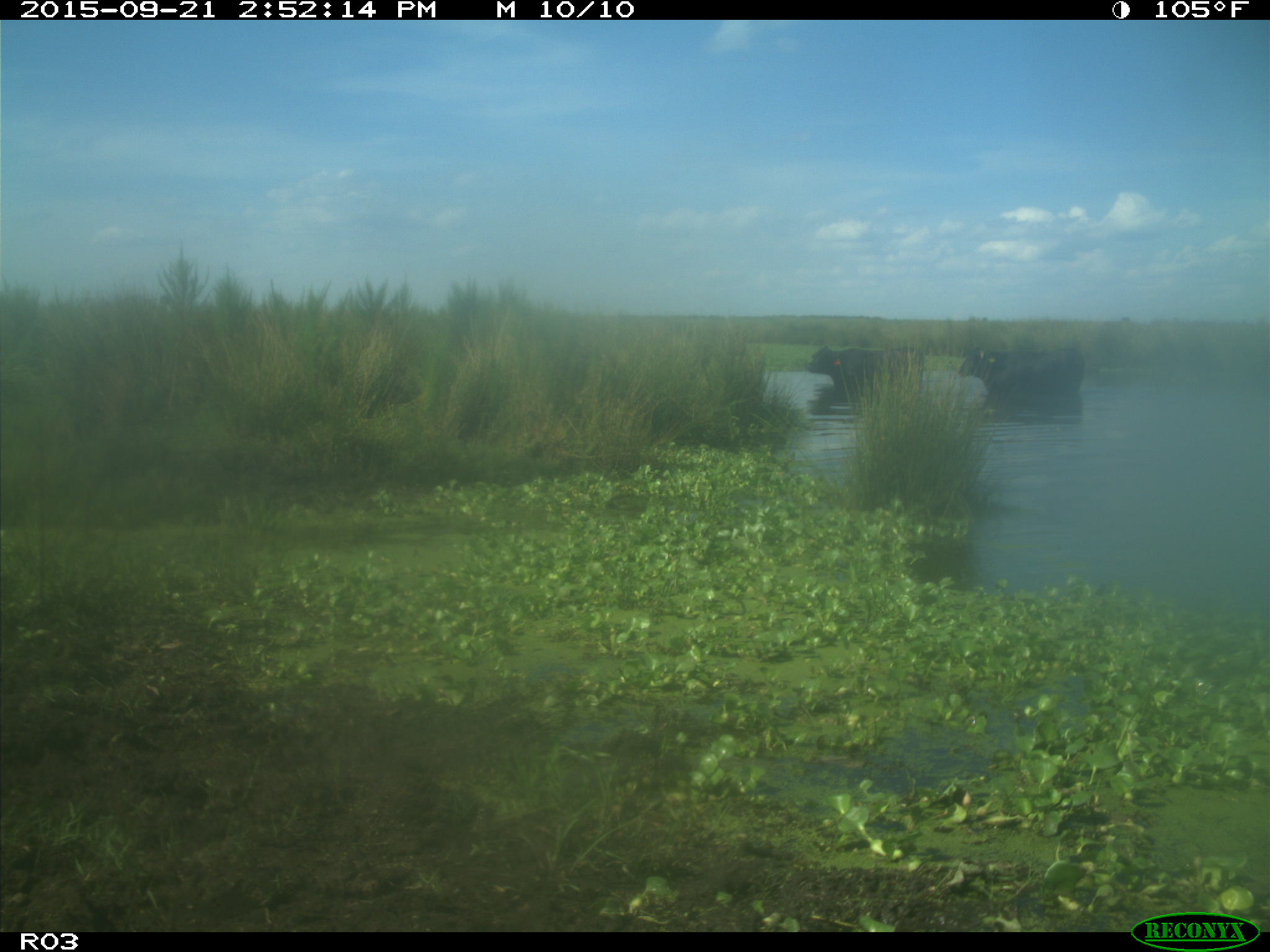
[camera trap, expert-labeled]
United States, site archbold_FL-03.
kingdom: Animalia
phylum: Chordata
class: Mammalia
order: Artiodactyla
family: Bovidae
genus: Bos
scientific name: Bos taurus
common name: domestic cow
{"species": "Bos taurus (domestic cow)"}